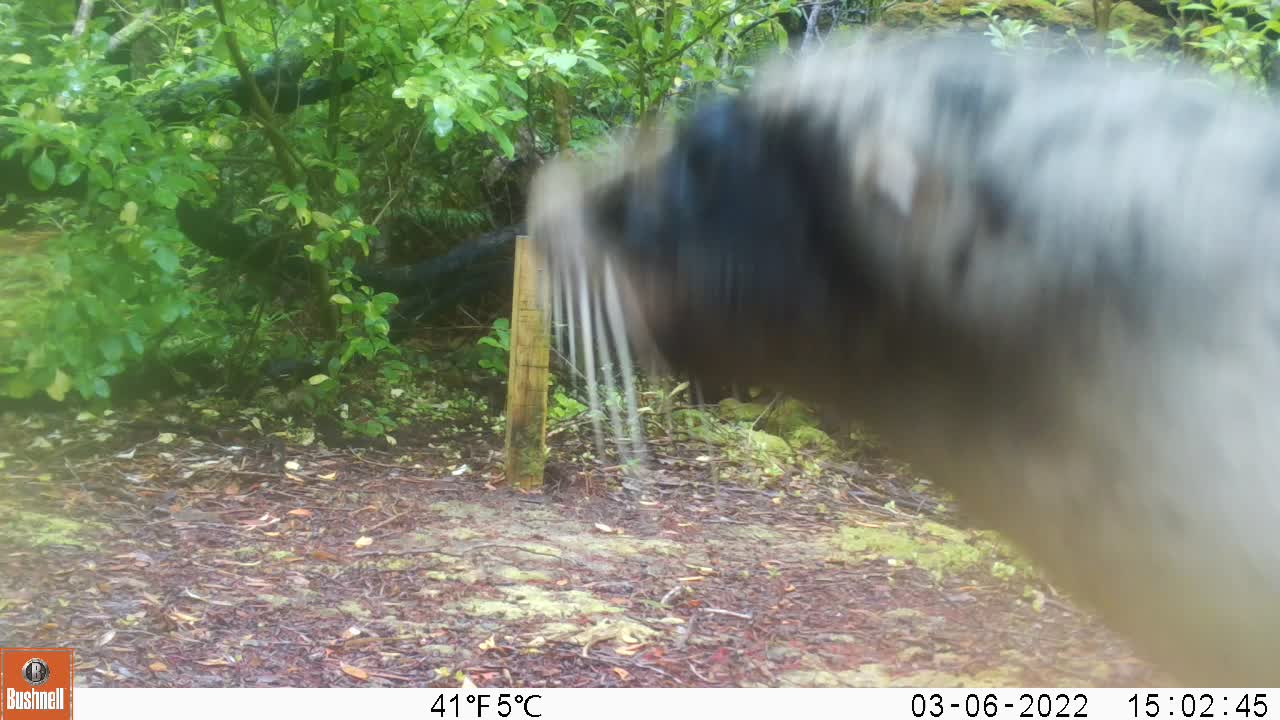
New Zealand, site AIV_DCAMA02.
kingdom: Animalia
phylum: Chordata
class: Mammalia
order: Carnivora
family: Otariidae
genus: Phocarctos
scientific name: Phocarctos hookeri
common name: new zealand sea lion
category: sealion